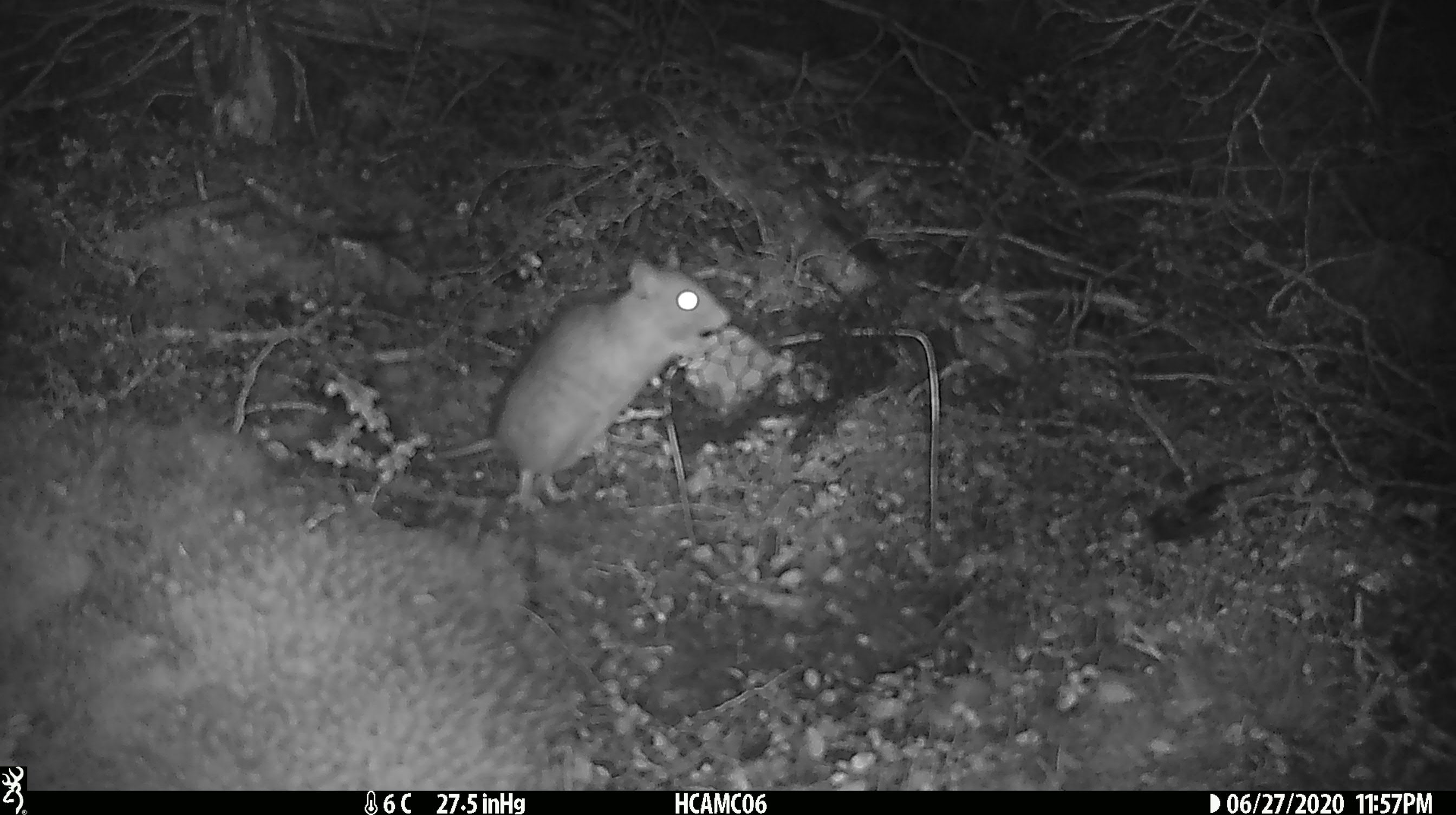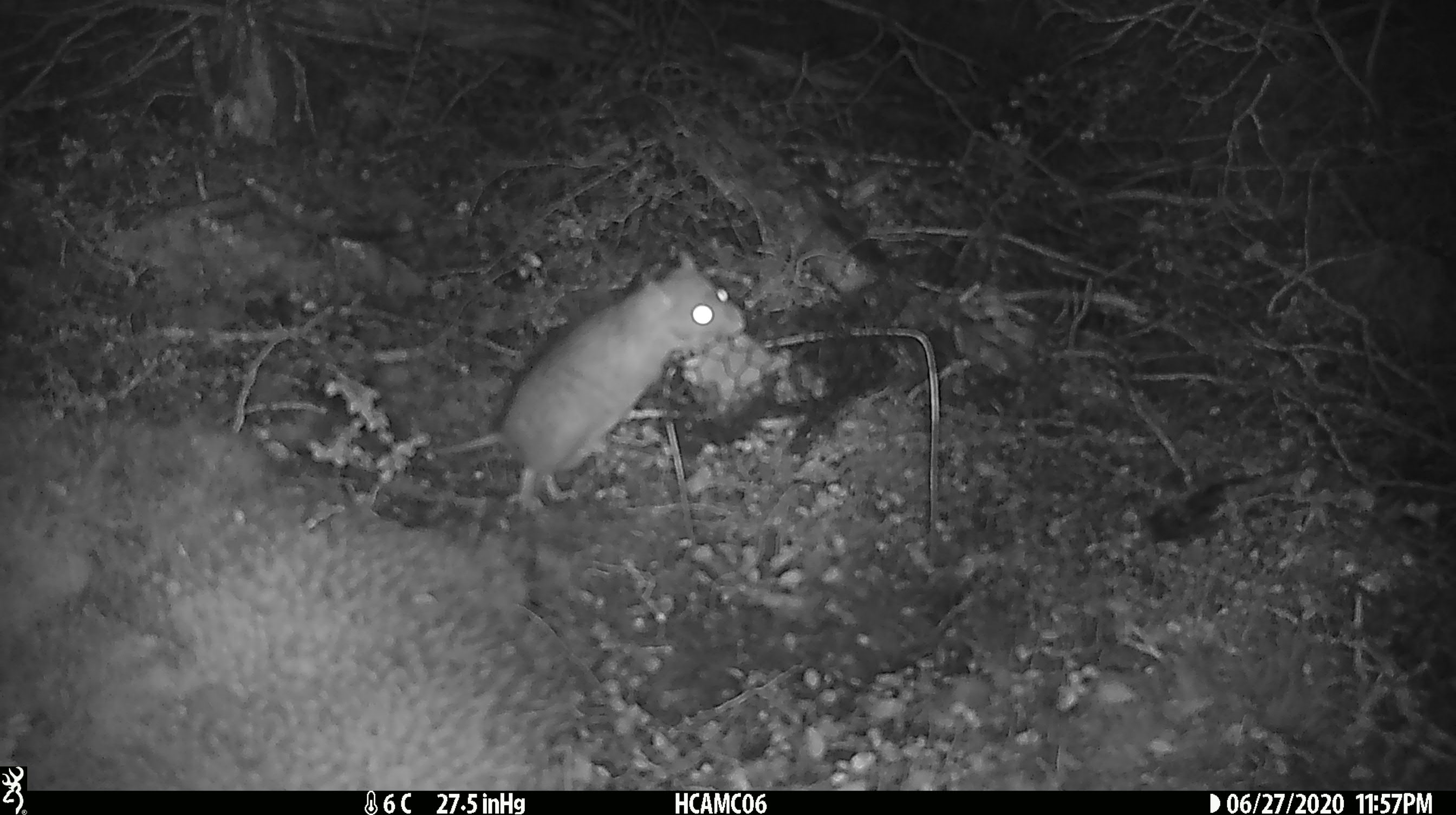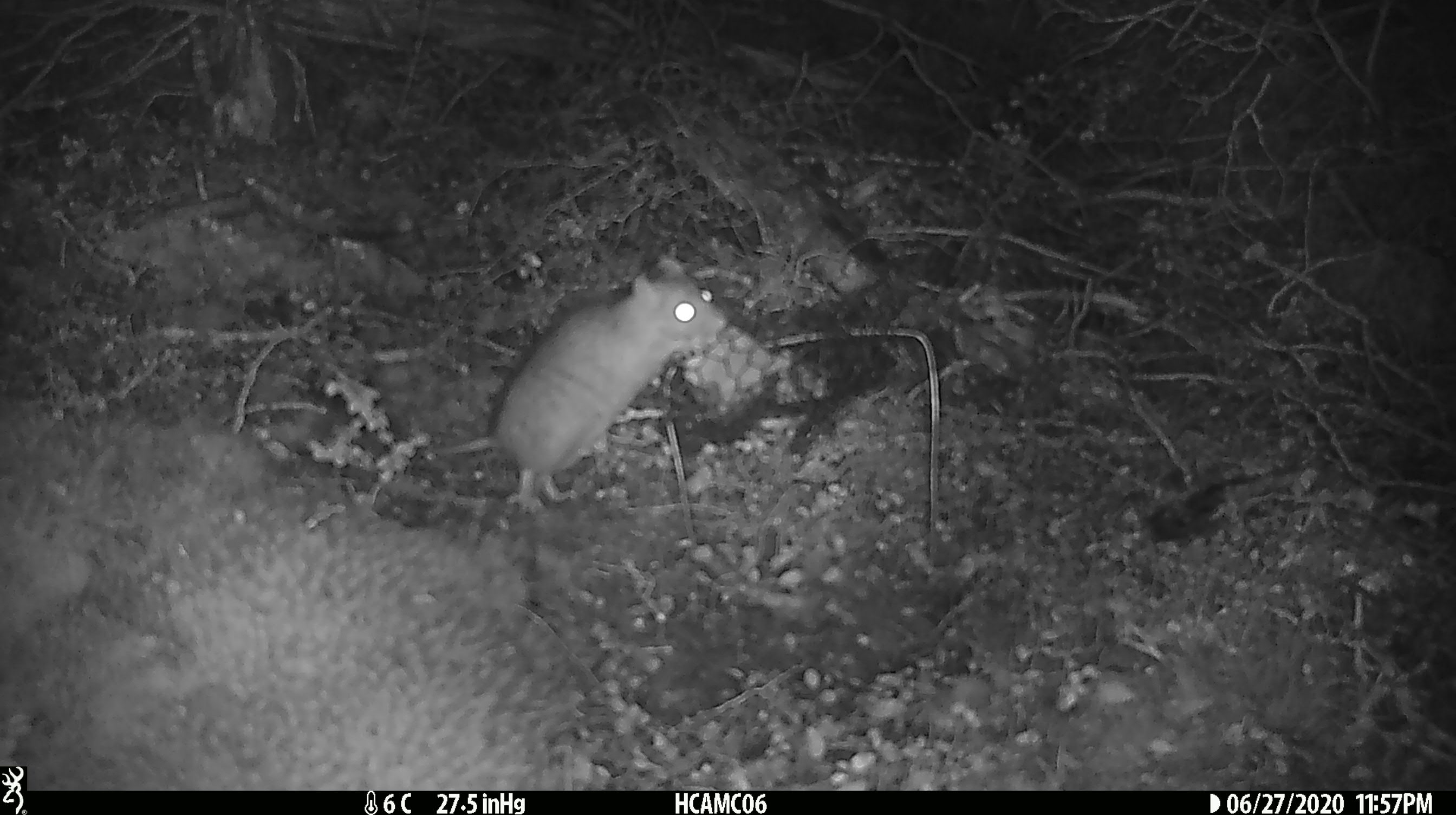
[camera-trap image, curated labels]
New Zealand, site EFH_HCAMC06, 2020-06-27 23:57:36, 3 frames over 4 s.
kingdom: Animalia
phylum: Chordata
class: Mammalia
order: Rodentia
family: Muridae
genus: Rattus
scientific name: Rattus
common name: rat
Rat (Rattus).